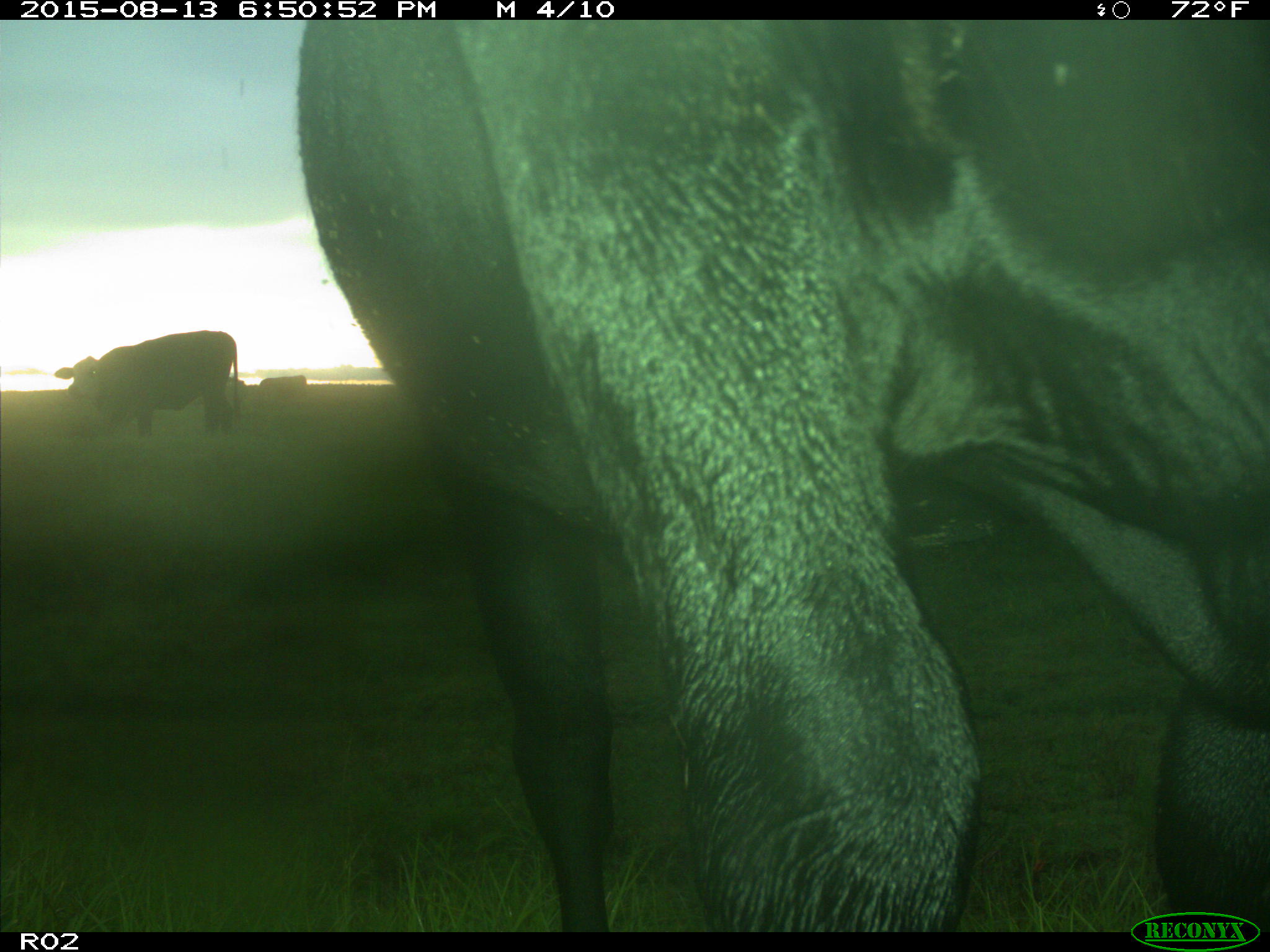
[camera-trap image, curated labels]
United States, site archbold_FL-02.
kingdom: Animalia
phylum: Chordata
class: Mammalia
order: Artiodactyla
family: Bovidae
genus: Bos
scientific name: Bos taurus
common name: domestic cow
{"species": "Bos taurus (domestic cow)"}